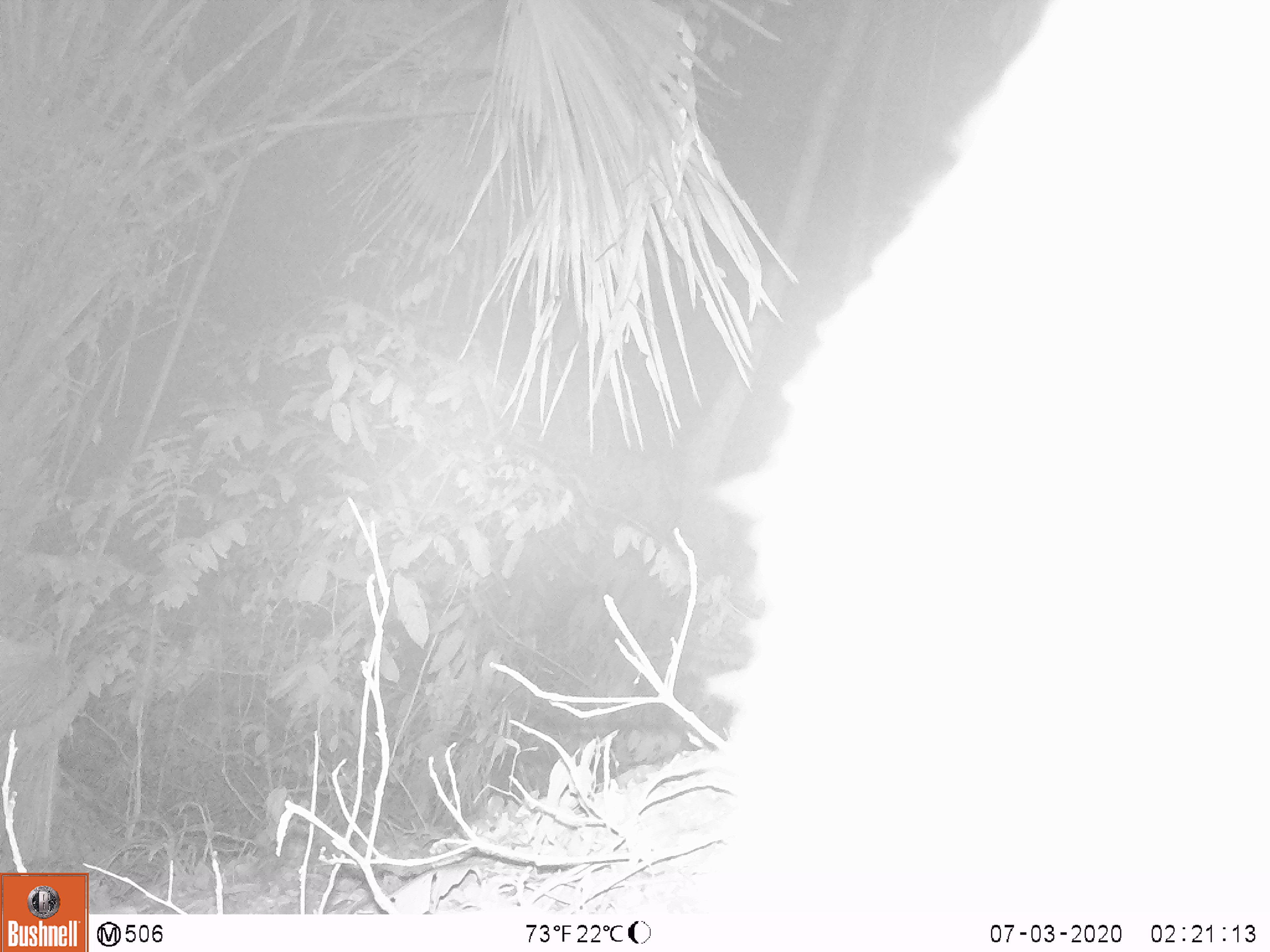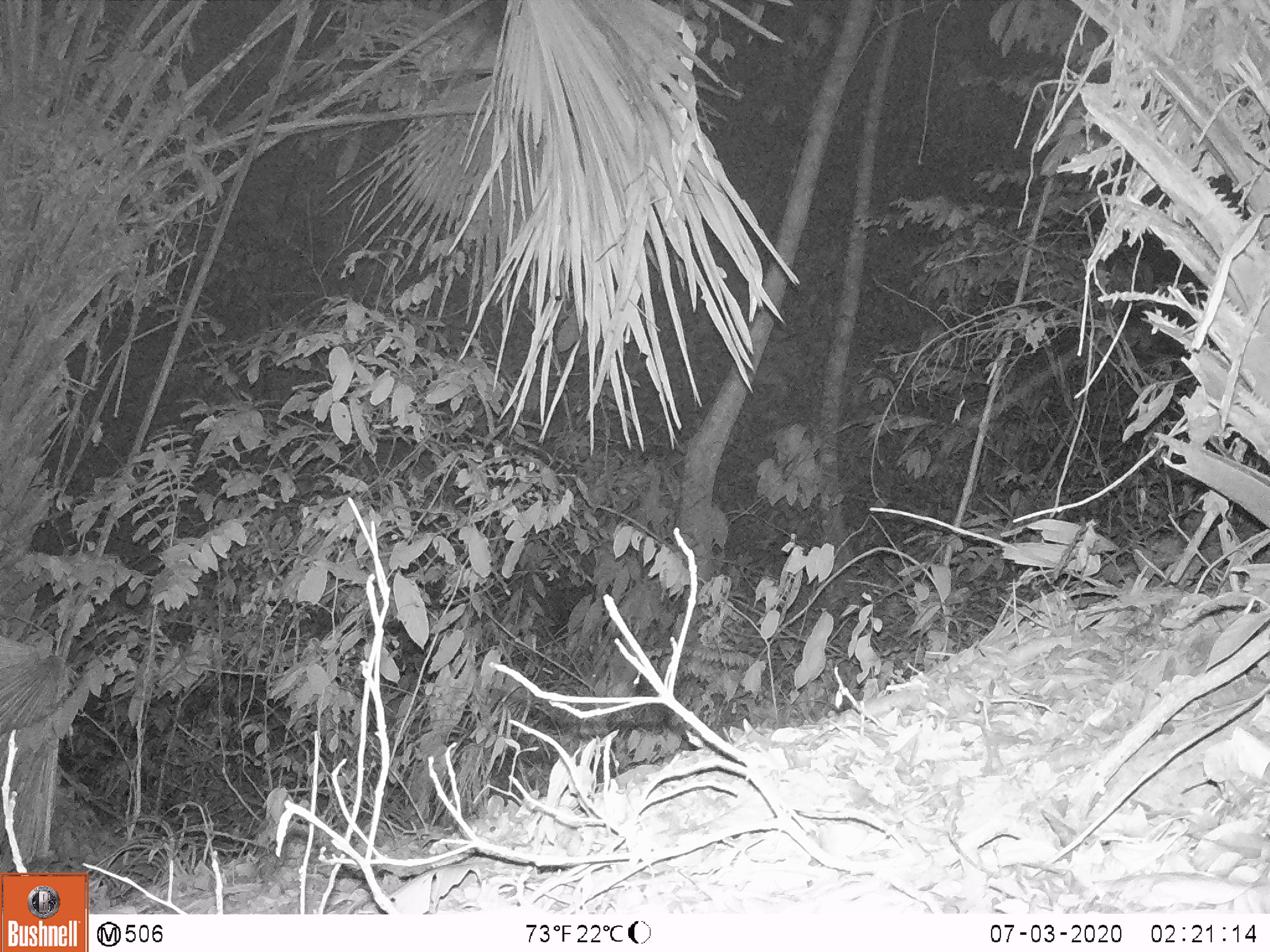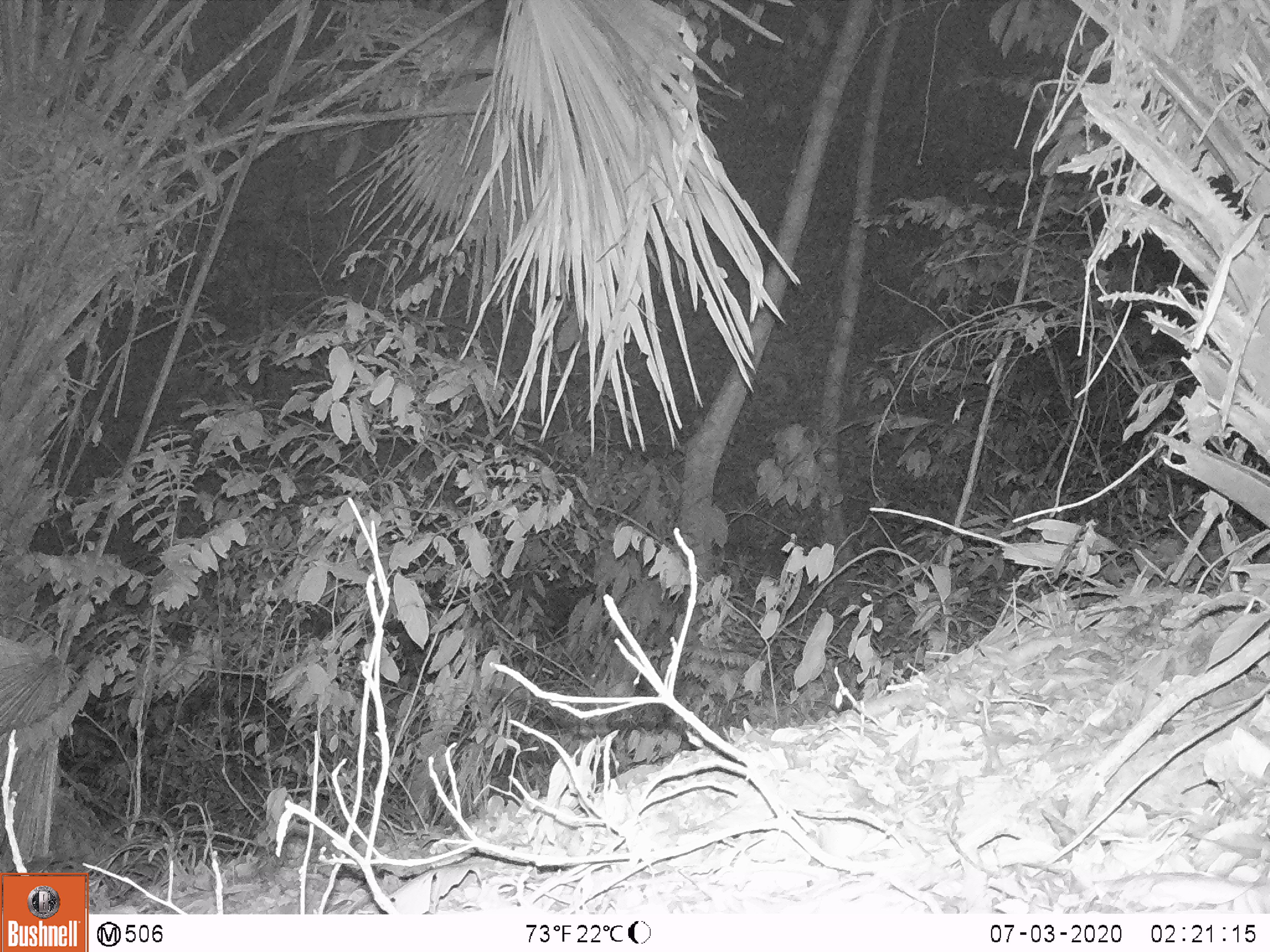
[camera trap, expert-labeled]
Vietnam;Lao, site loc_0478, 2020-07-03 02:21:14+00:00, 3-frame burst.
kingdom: Animalia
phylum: Chordata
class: Mammalia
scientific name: Mammalia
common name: mammal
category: unidentified mammal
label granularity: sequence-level